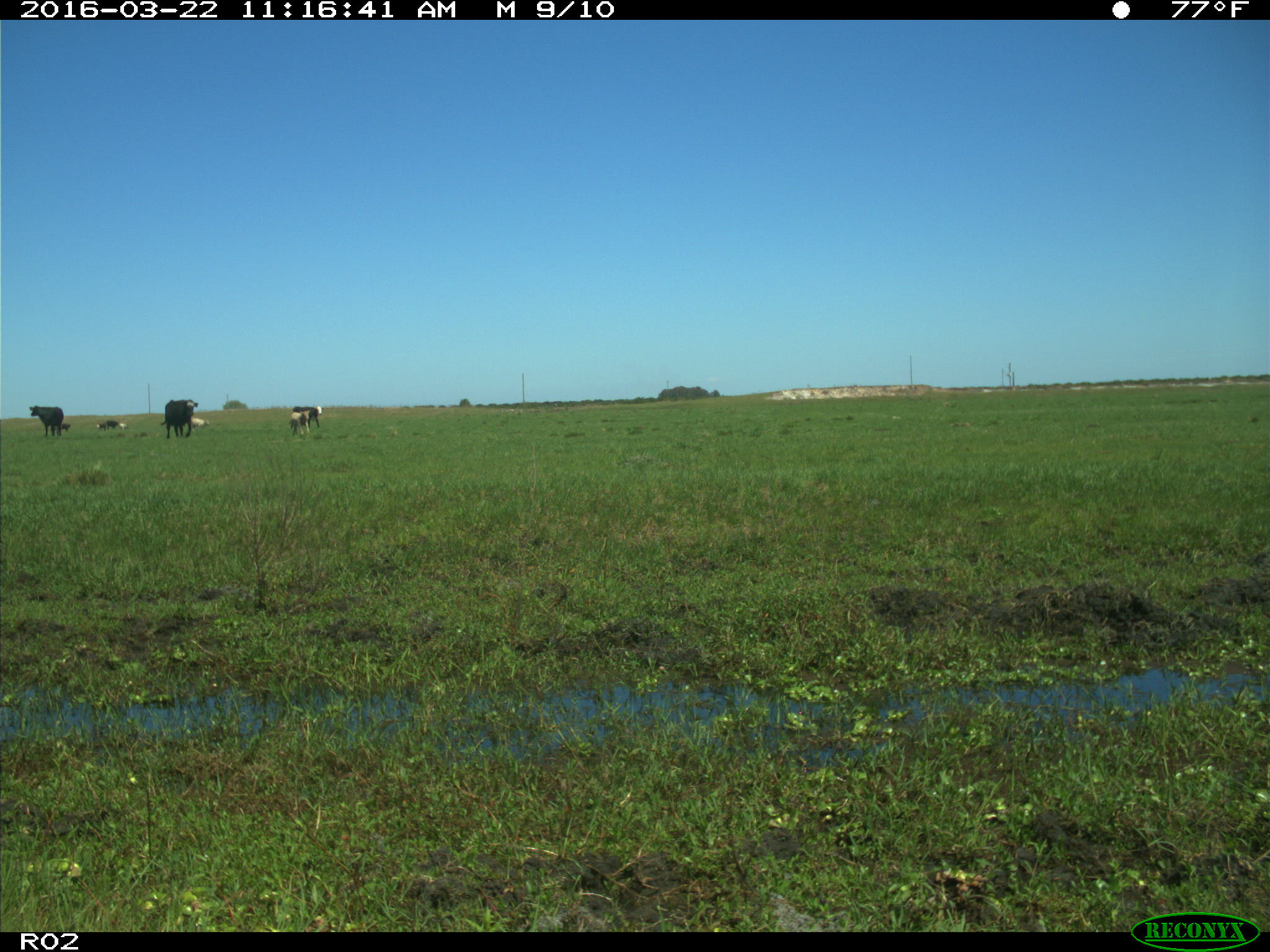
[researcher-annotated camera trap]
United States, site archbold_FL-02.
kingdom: Animalia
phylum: Chordata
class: Mammalia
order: Artiodactyla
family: Bovidae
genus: Bos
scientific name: Bos taurus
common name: domestic cow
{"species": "Bos taurus (domestic cow)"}